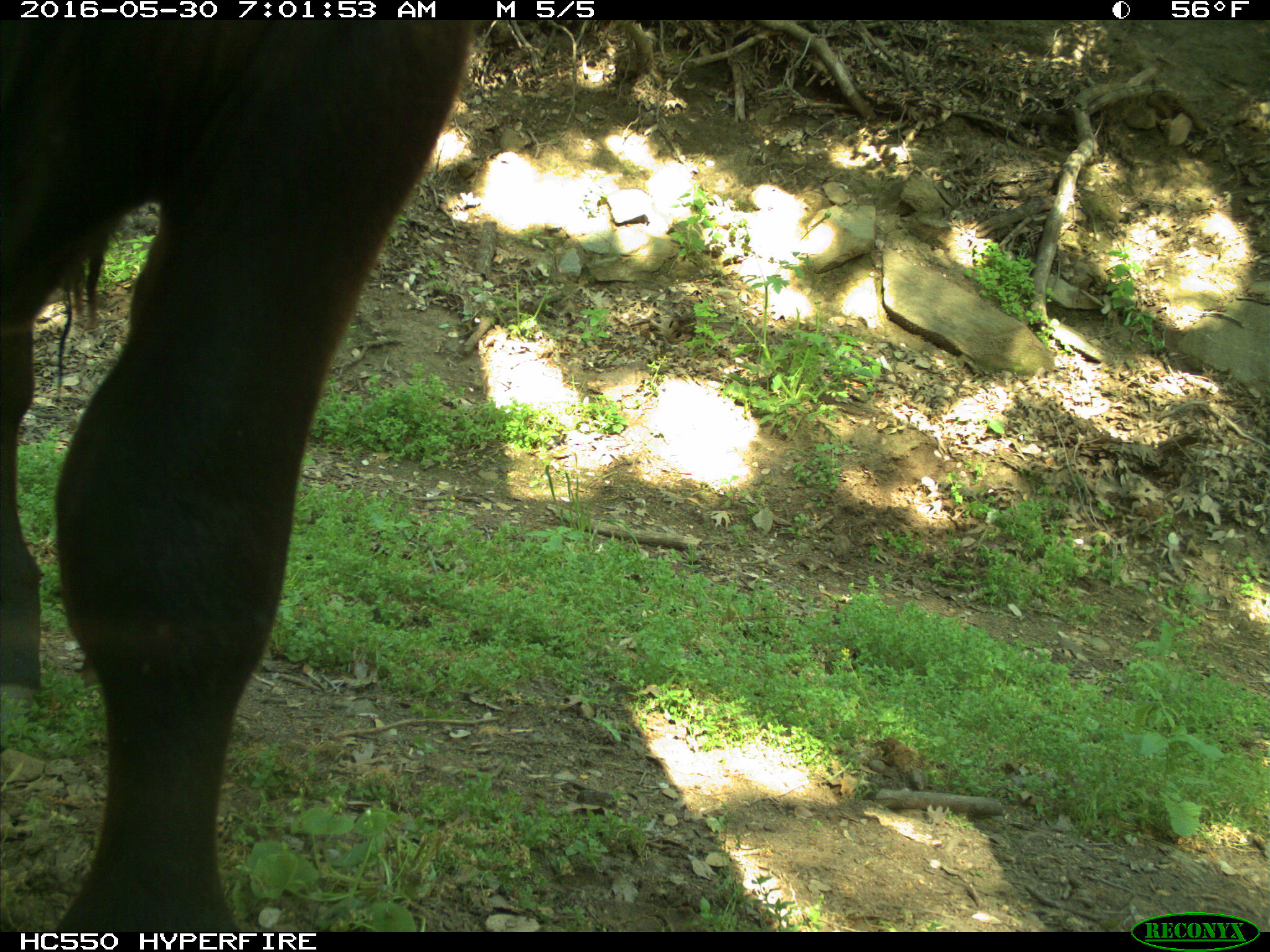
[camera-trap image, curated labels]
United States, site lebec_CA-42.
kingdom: Animalia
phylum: Chordata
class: Mammalia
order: Artiodactyla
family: Bovidae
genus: Bos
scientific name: Bos taurus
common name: domestic cow